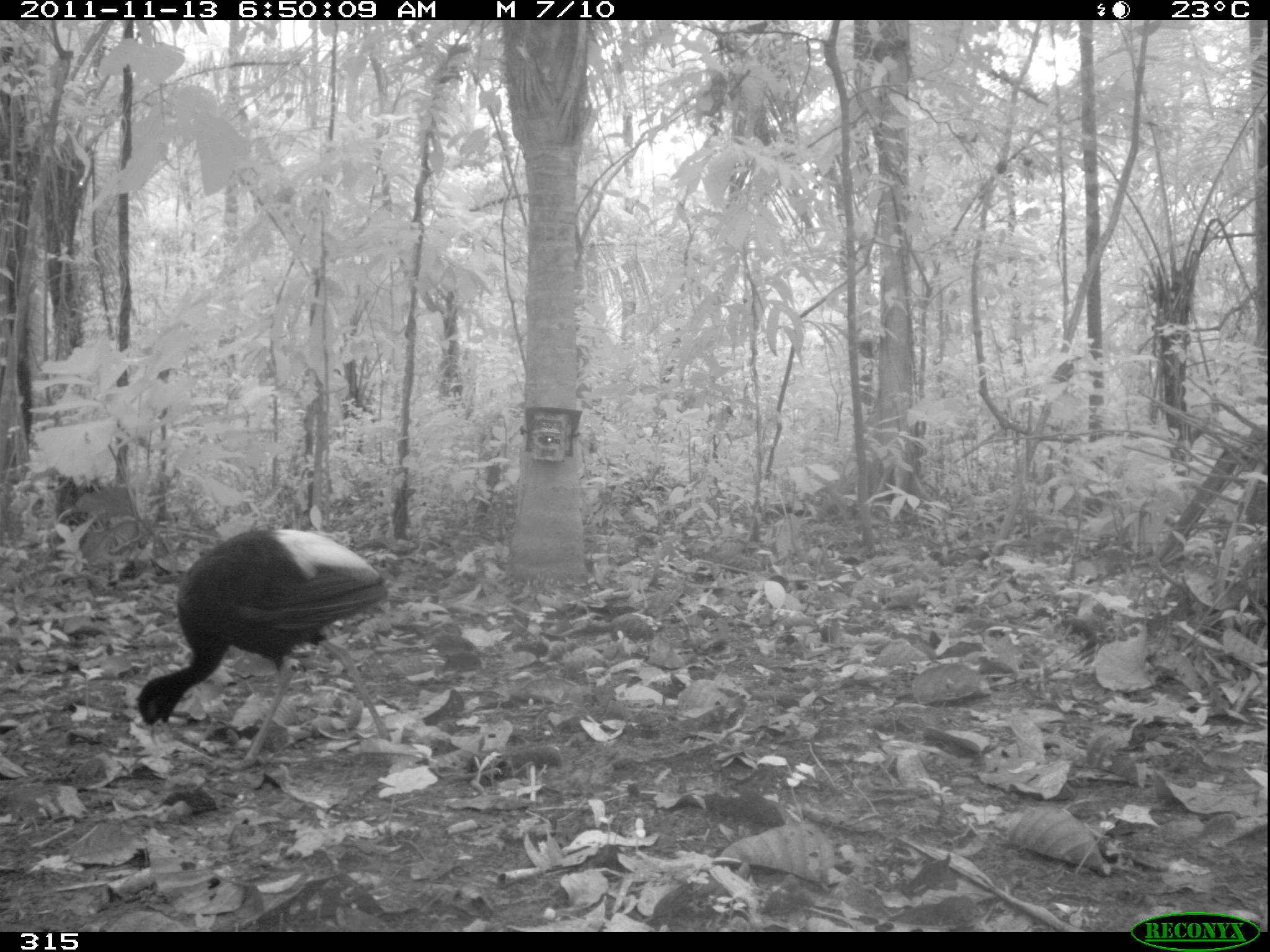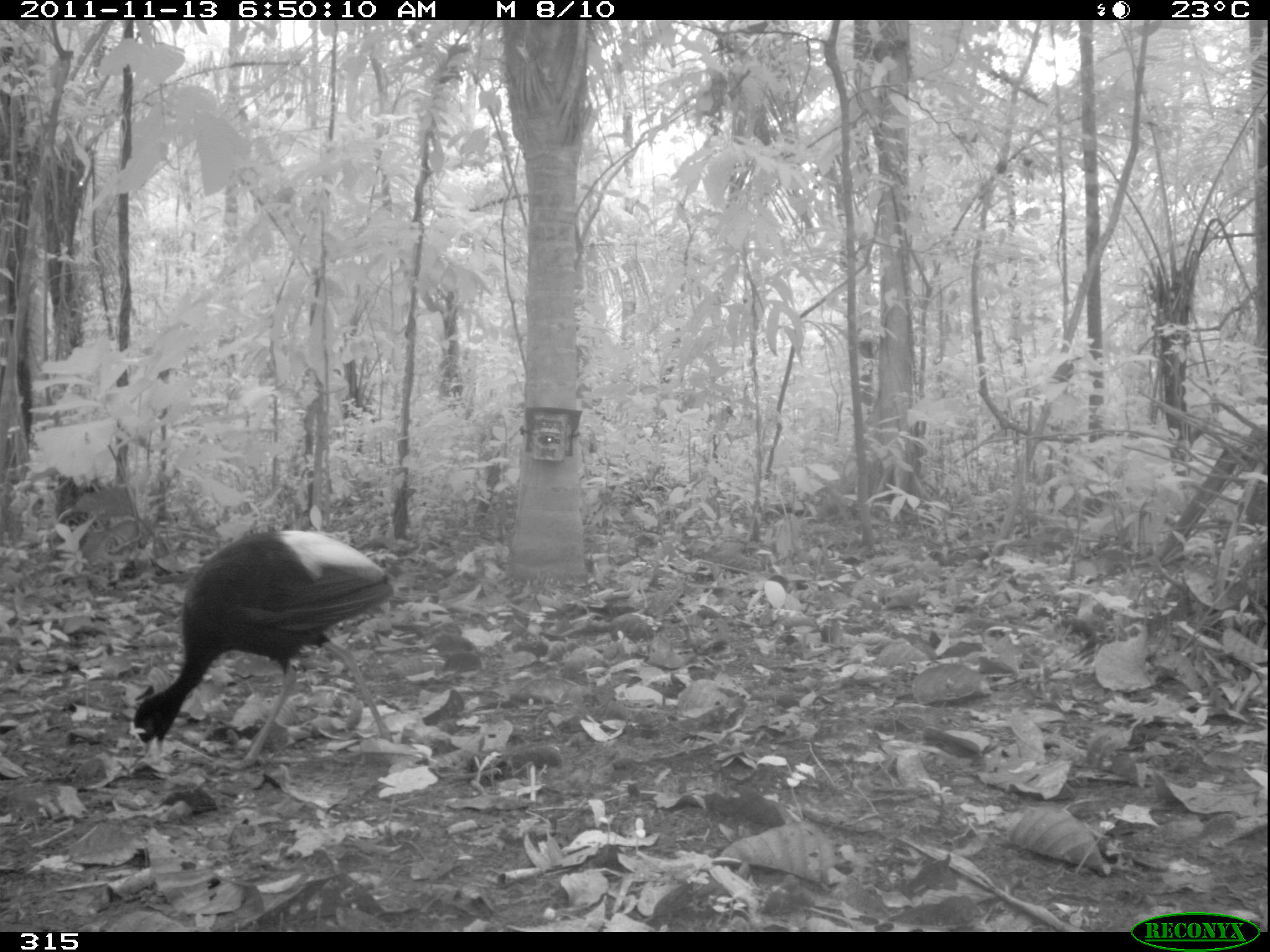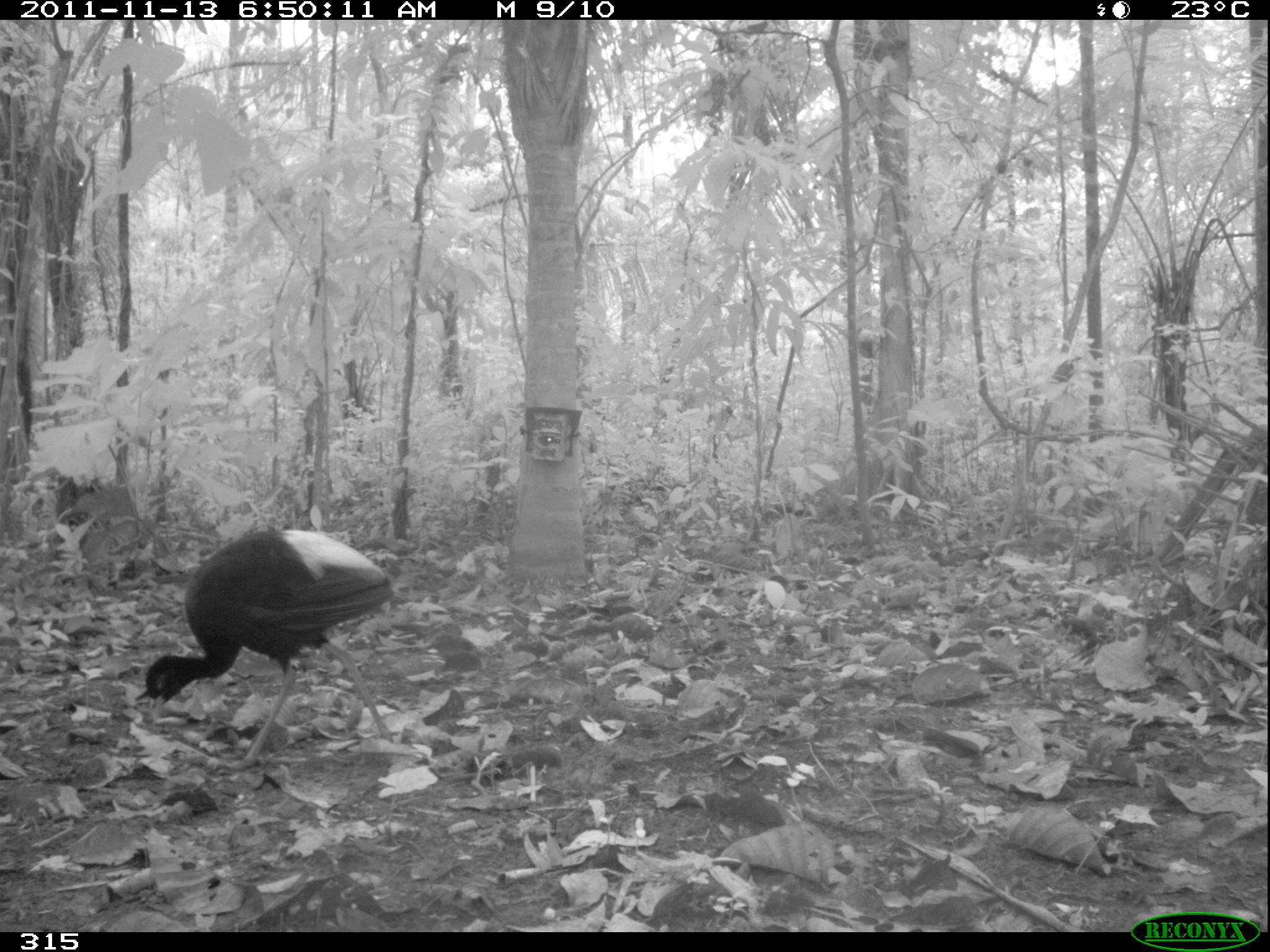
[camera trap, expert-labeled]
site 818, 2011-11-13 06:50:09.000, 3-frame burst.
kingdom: Animalia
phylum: Chordata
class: Aves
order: Gruiformes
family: Psophiidae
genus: Psophia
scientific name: Psophia leucoptera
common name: pale-winged trumpeter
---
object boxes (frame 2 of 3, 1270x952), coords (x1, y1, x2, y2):
psophia leucoptera: (127, 527, 403, 772)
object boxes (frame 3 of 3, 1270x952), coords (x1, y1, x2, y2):
psophia leucoptera: (143, 526, 392, 773)